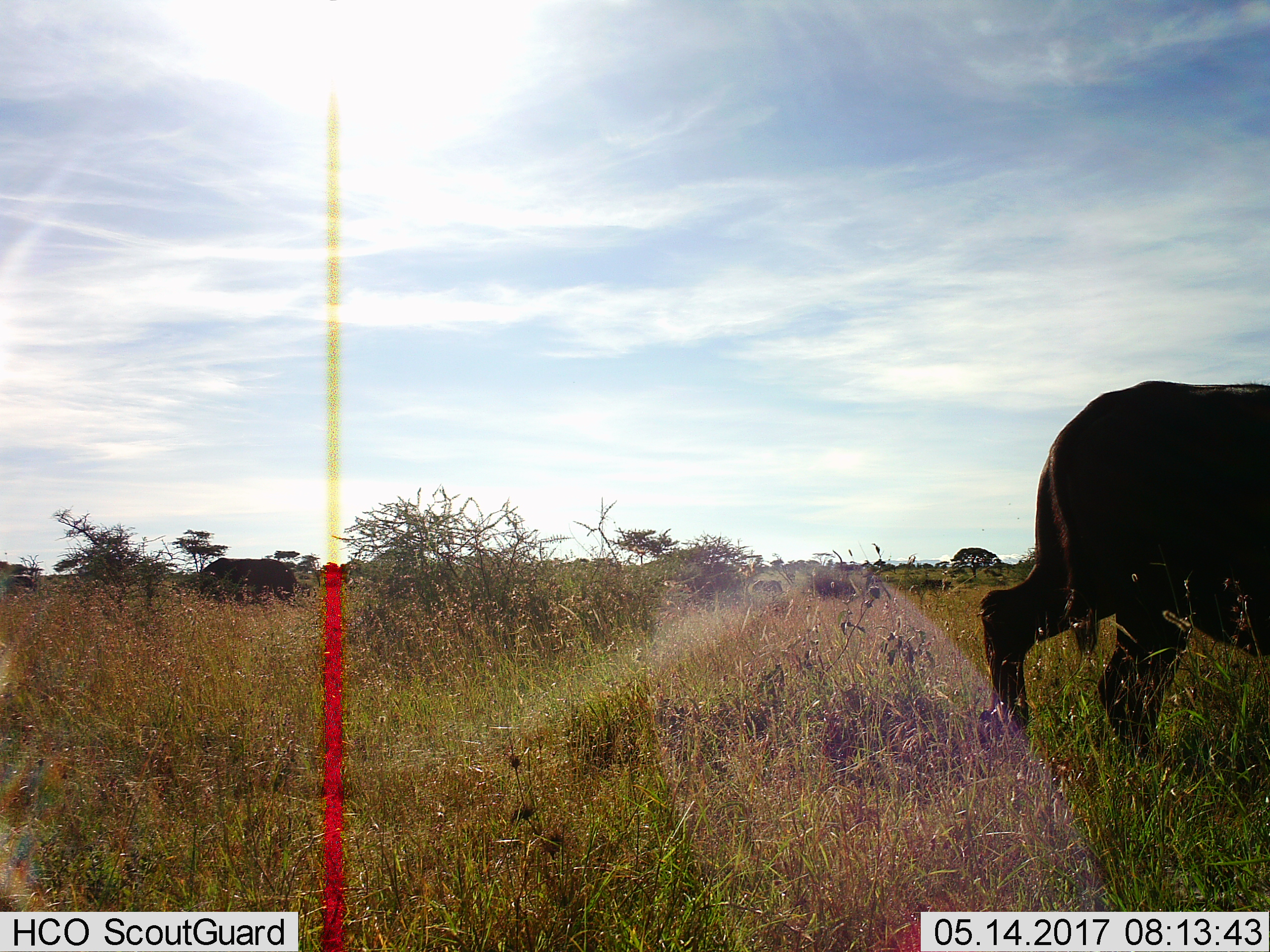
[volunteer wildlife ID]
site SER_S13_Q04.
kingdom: Animalia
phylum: Chordata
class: Mammalia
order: Artiodactyla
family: Bovidae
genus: Syncerus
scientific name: Syncerus caffer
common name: african buffalo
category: buffalo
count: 3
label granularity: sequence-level